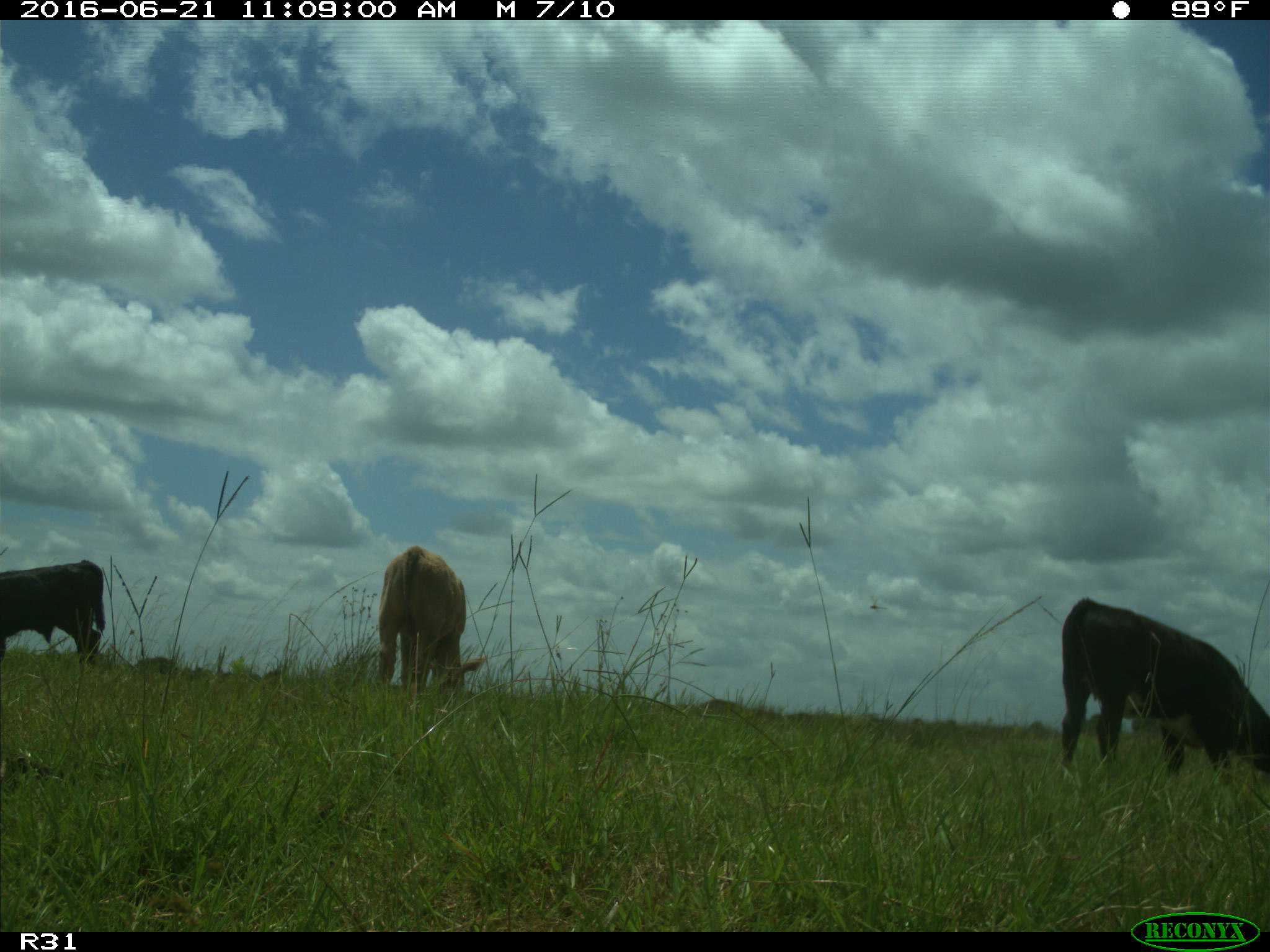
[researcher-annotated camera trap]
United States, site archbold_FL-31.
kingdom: Animalia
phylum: Chordata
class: Mammalia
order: Artiodactyla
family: Bovidae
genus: Bos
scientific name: Bos taurus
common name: domestic cow